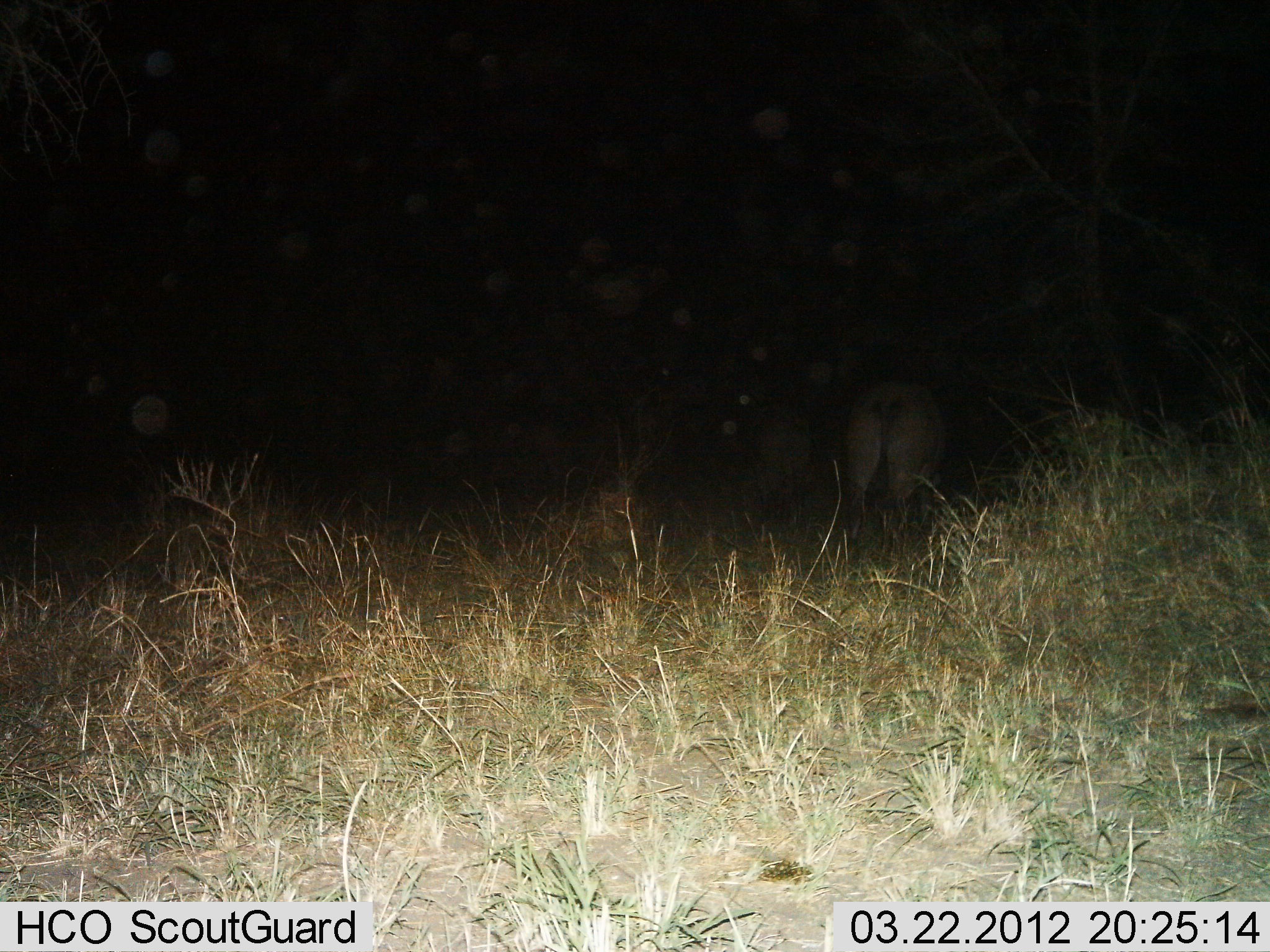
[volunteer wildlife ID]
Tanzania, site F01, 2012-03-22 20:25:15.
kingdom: Animalia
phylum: Chordata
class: Mammalia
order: Artiodactyla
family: Bovidae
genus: Connochaetes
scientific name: Connochaetes taurinus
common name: blue wildebeest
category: wildebeest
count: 1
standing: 38%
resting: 12%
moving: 0%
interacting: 0%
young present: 0%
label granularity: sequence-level